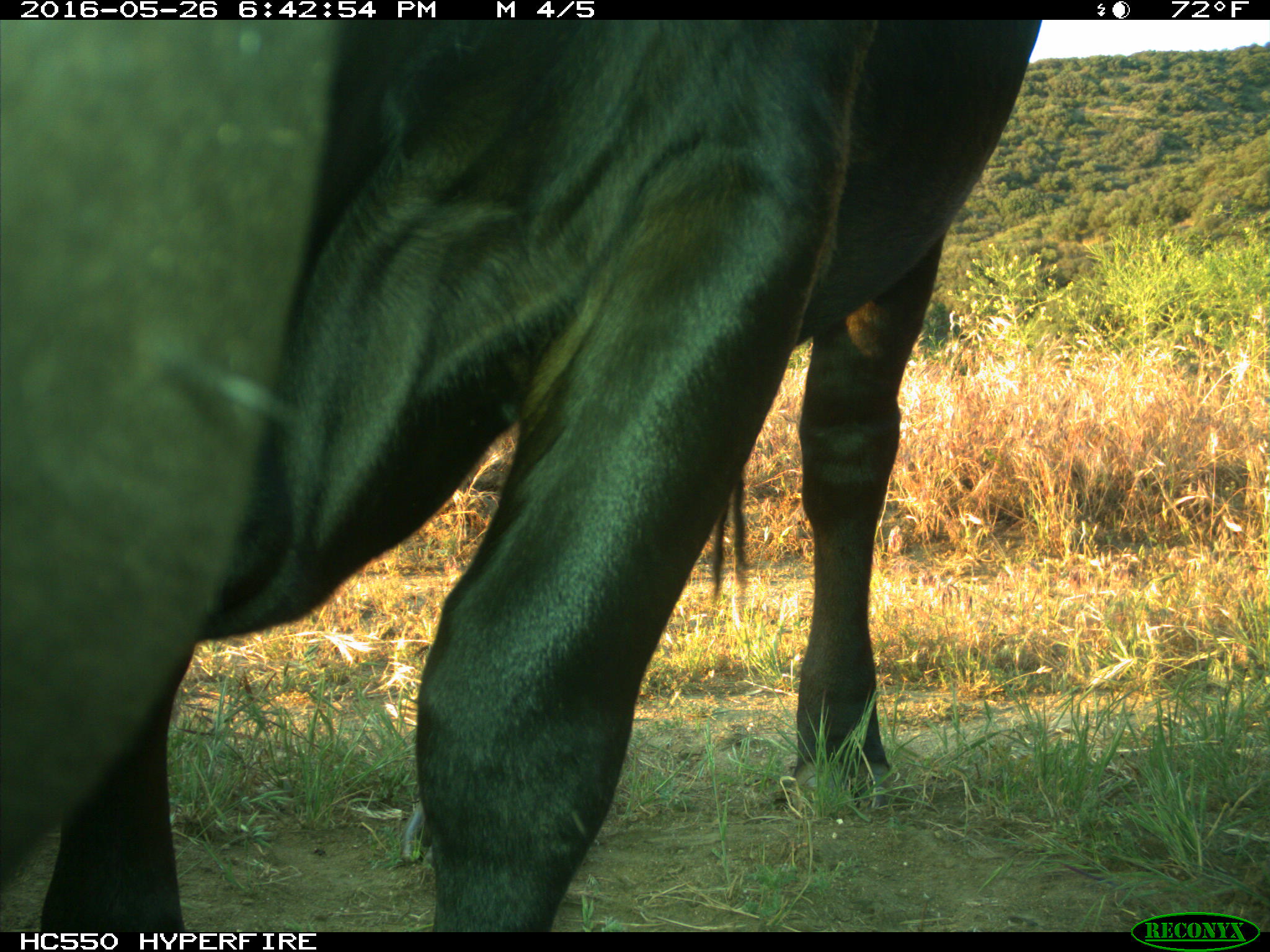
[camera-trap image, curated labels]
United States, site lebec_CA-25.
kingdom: Animalia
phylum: Chordata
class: Mammalia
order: Artiodactyla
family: Bovidae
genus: Bos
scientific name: Bos taurus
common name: domestic cow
Bos taurus (domestic cow).